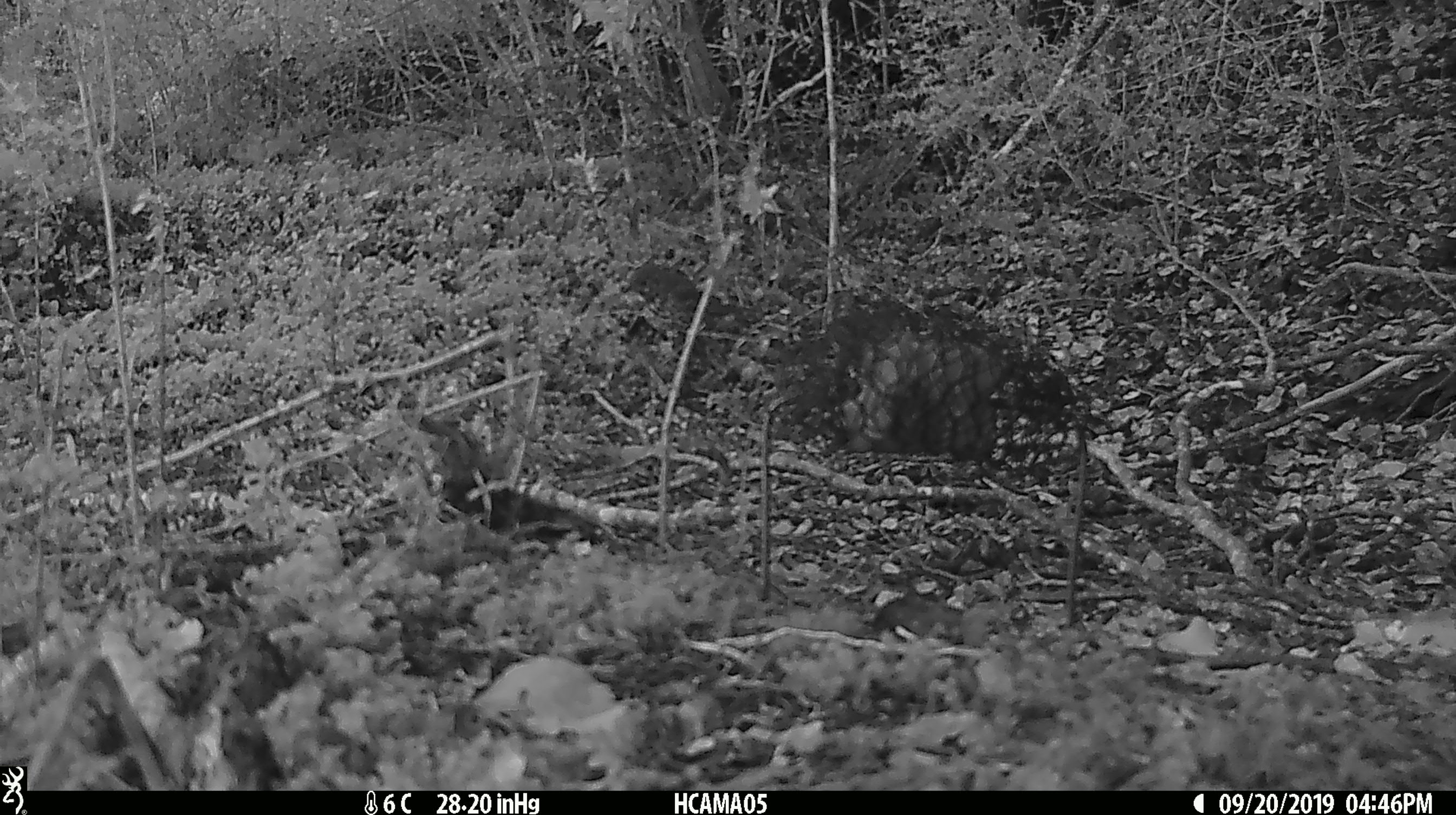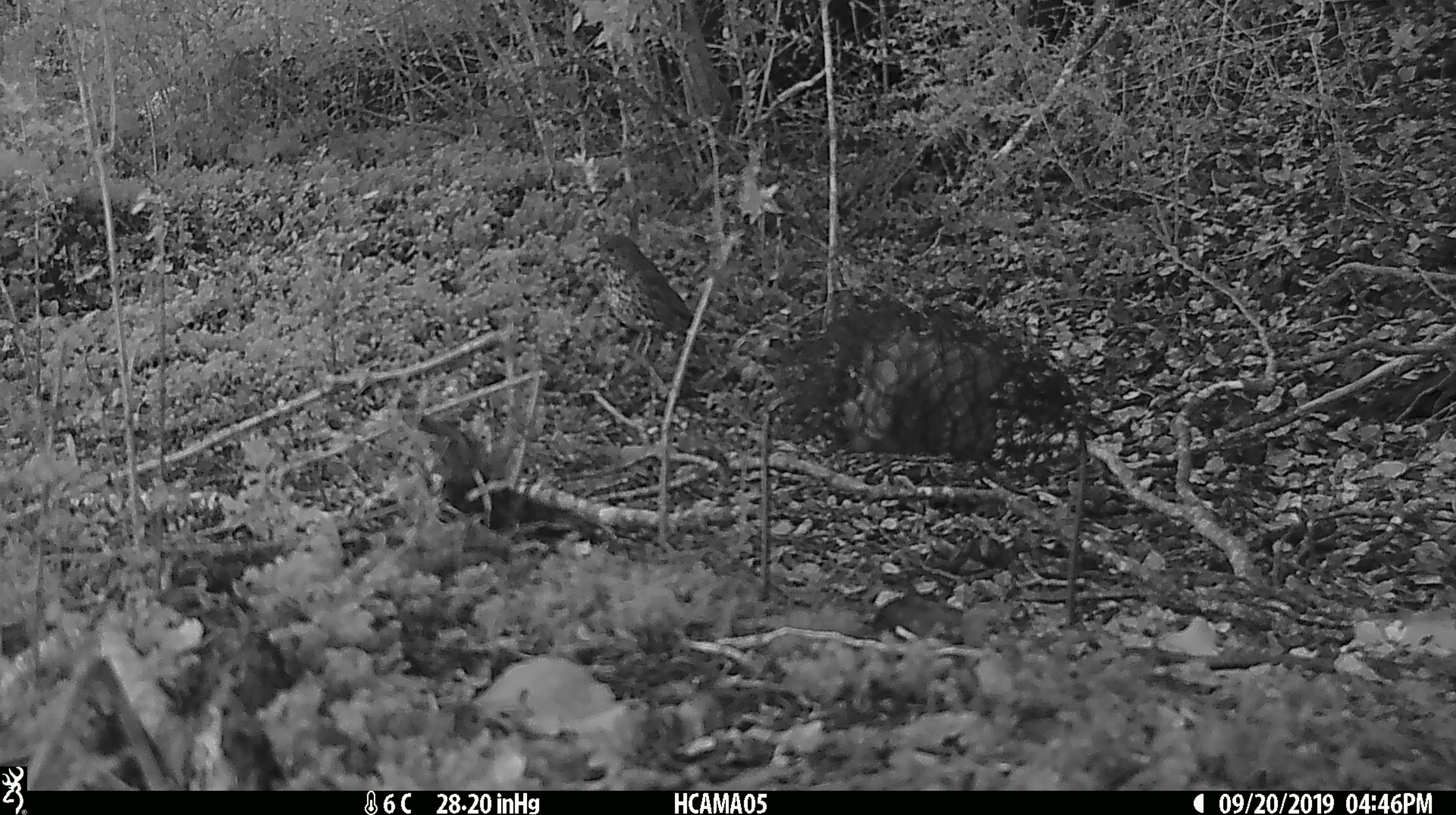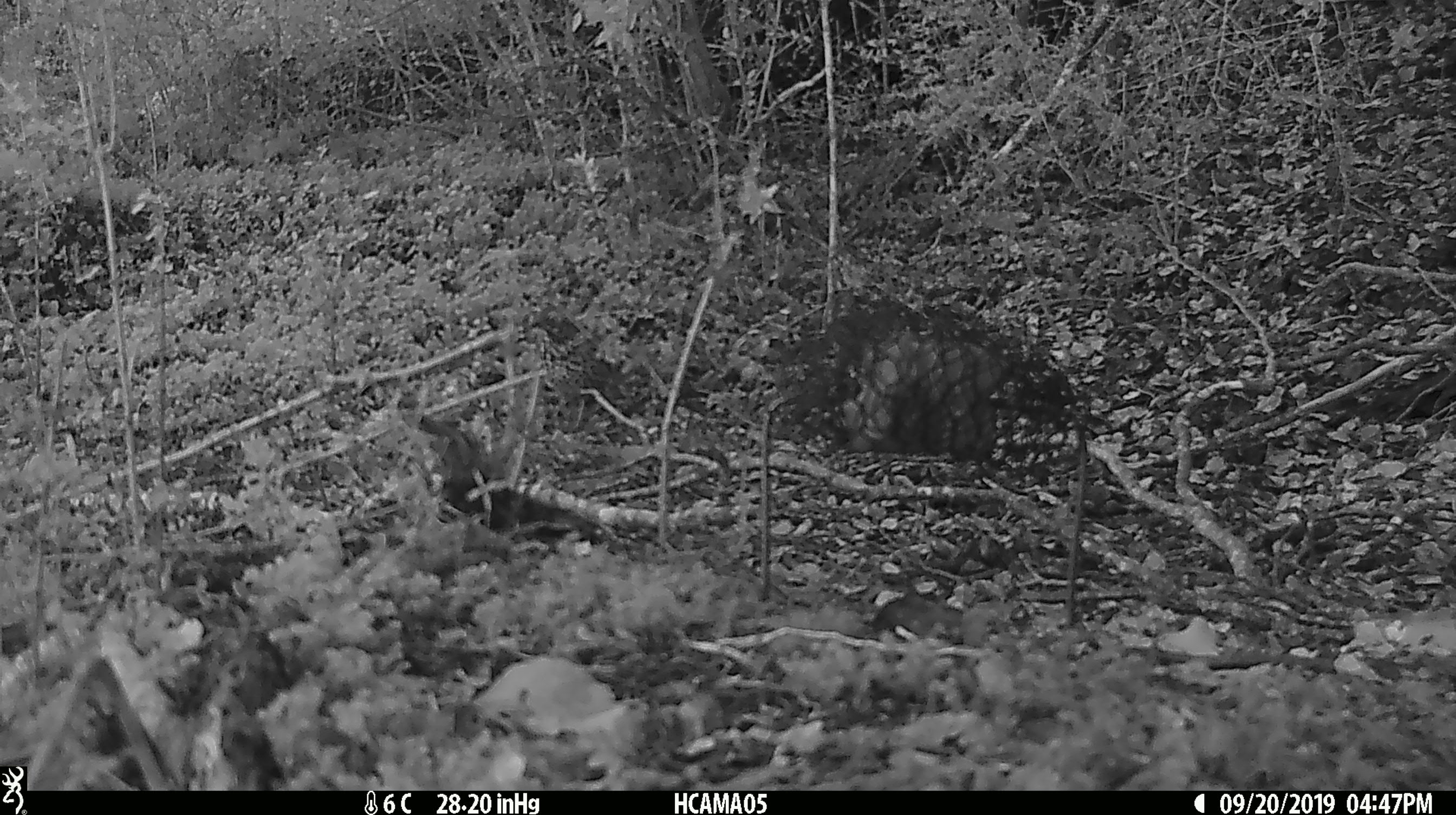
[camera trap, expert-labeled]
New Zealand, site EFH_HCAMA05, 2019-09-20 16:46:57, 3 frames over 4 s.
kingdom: Animalia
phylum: Chordata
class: Aves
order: Passeriformes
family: Turdidae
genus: Turdus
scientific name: Turdus philomelos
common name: song thrush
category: thrush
Thrush (song thrush) (Turdus philomelos).